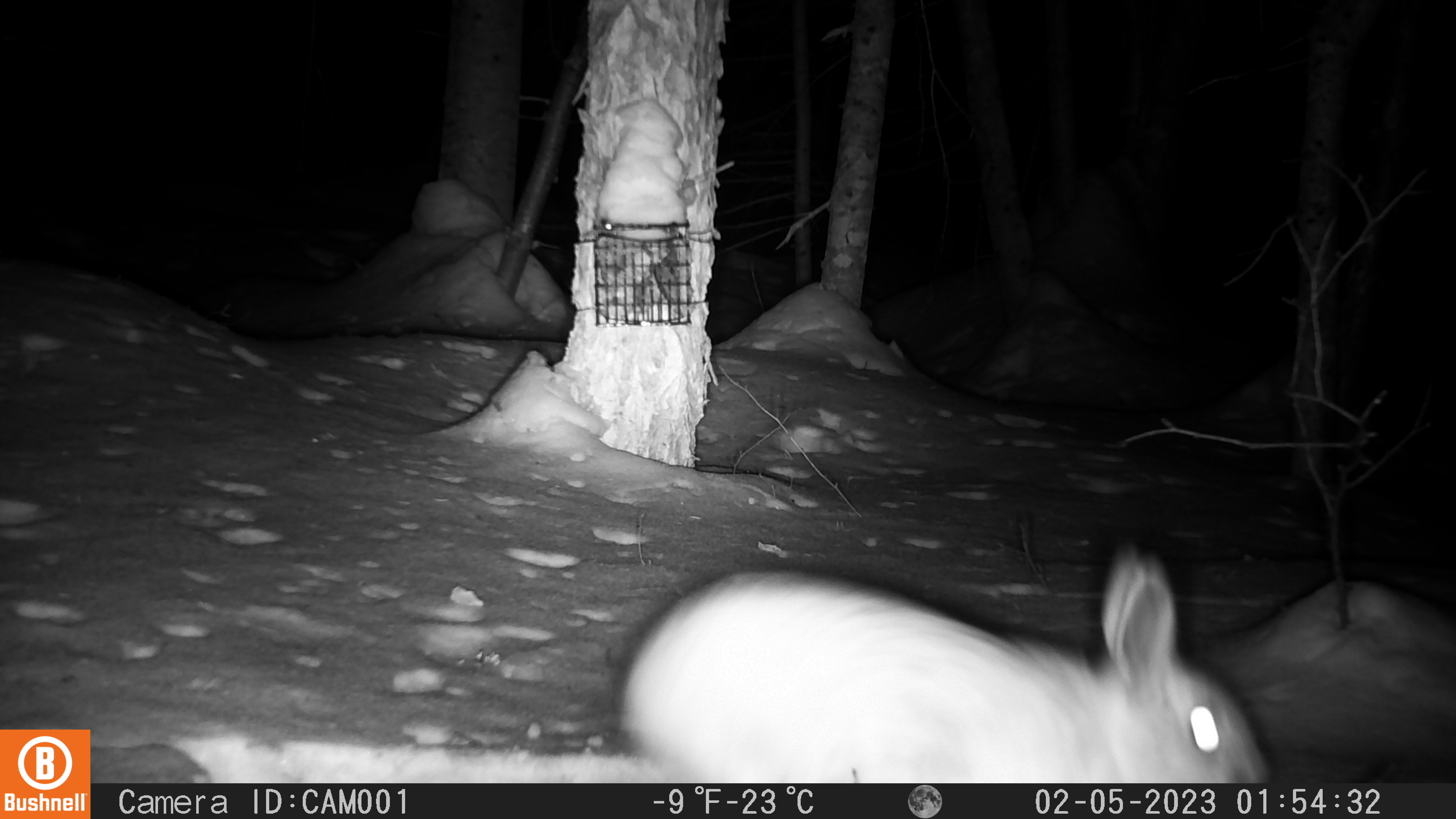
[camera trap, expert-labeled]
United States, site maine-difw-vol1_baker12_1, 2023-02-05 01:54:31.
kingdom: Animalia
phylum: Chordata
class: Mammalia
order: Lagomorpha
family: Leporidae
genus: Lepus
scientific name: Lepus americanus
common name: snowshoe hare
Snowshoe hare (Lepus americanus).